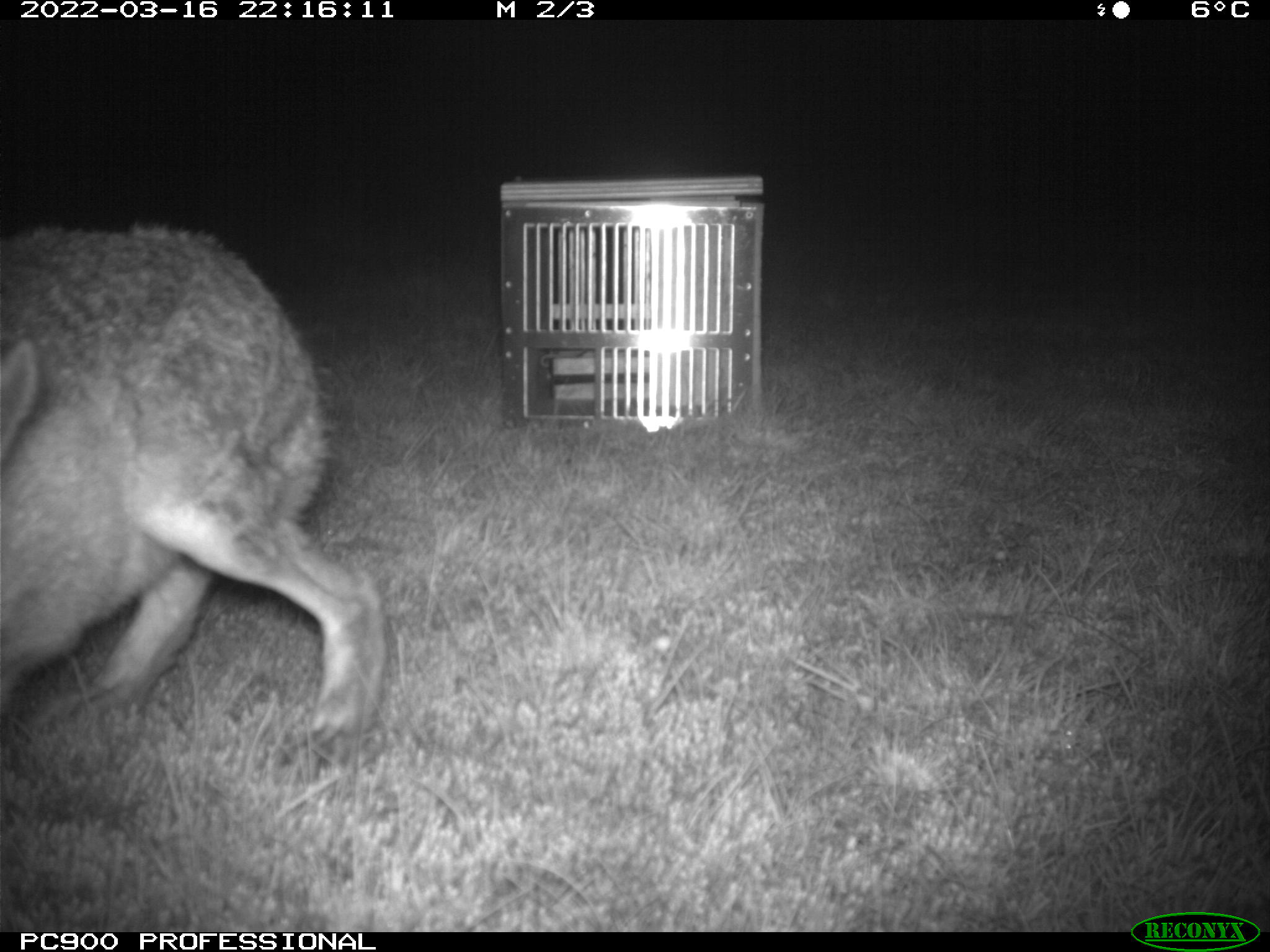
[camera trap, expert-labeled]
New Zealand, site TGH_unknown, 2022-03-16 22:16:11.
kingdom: Animalia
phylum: Chordata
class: Mammalia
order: Lagomorpha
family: Leporidae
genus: Lepus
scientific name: Lepus europaeus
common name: brown hare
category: hare